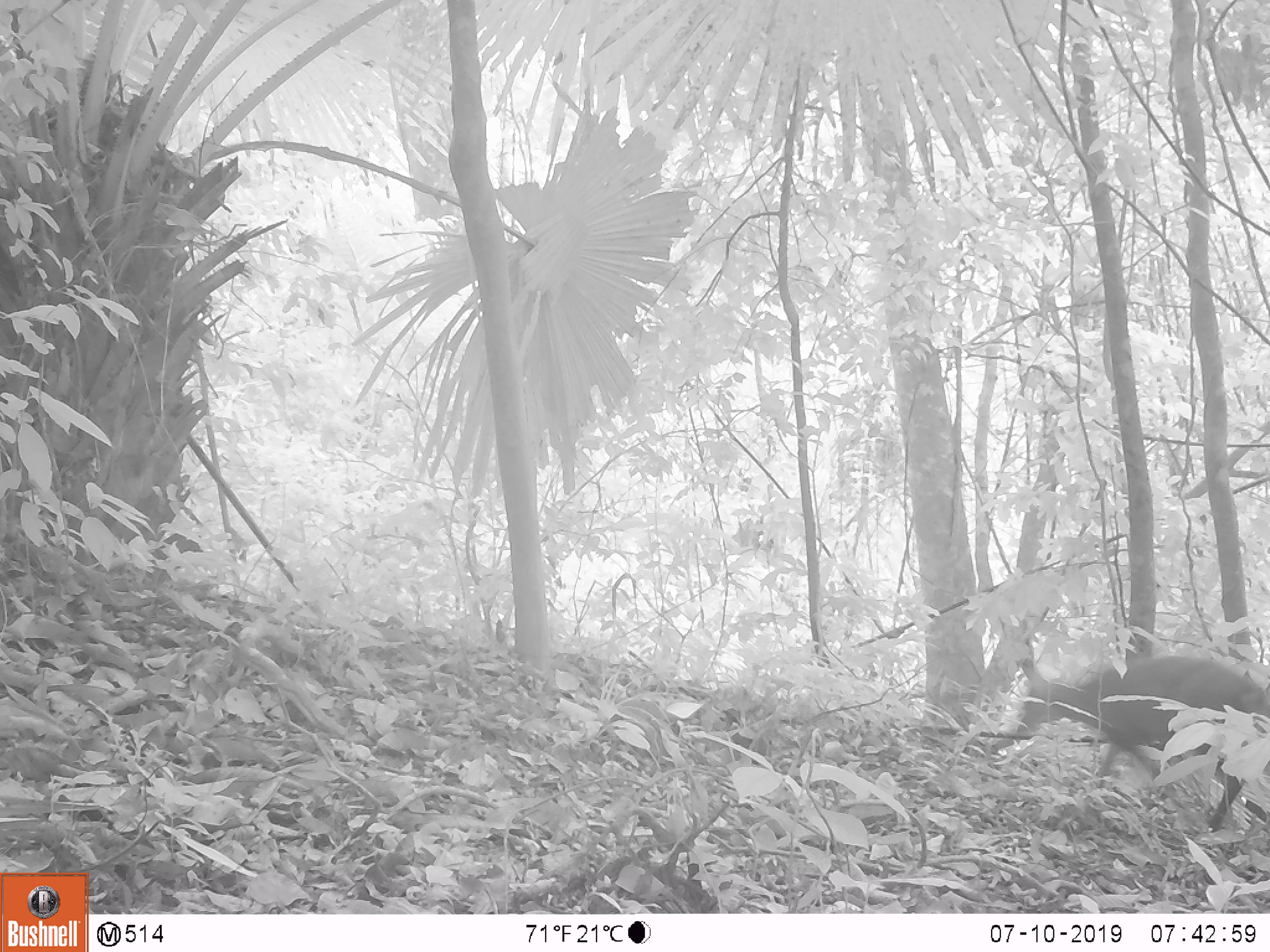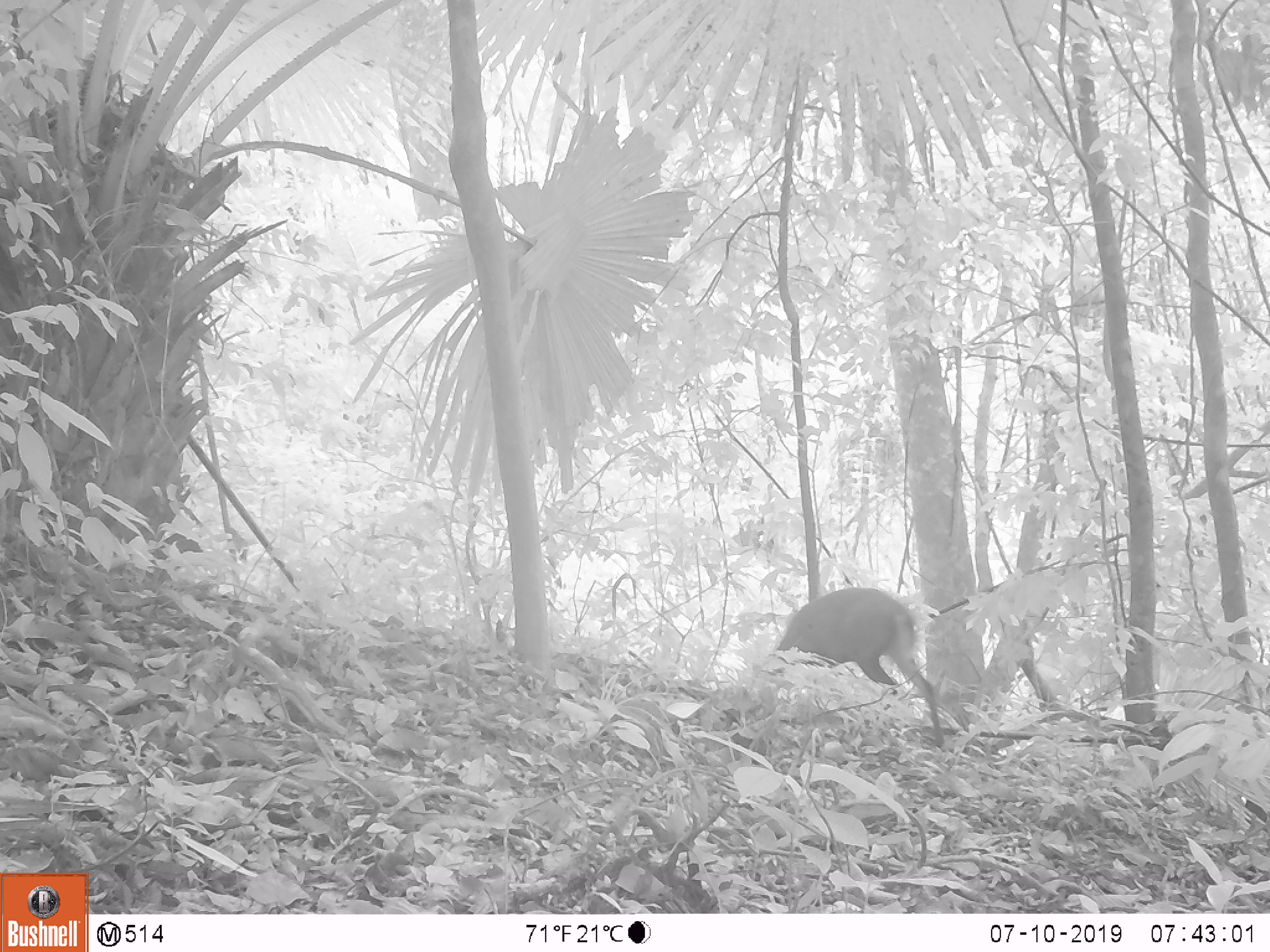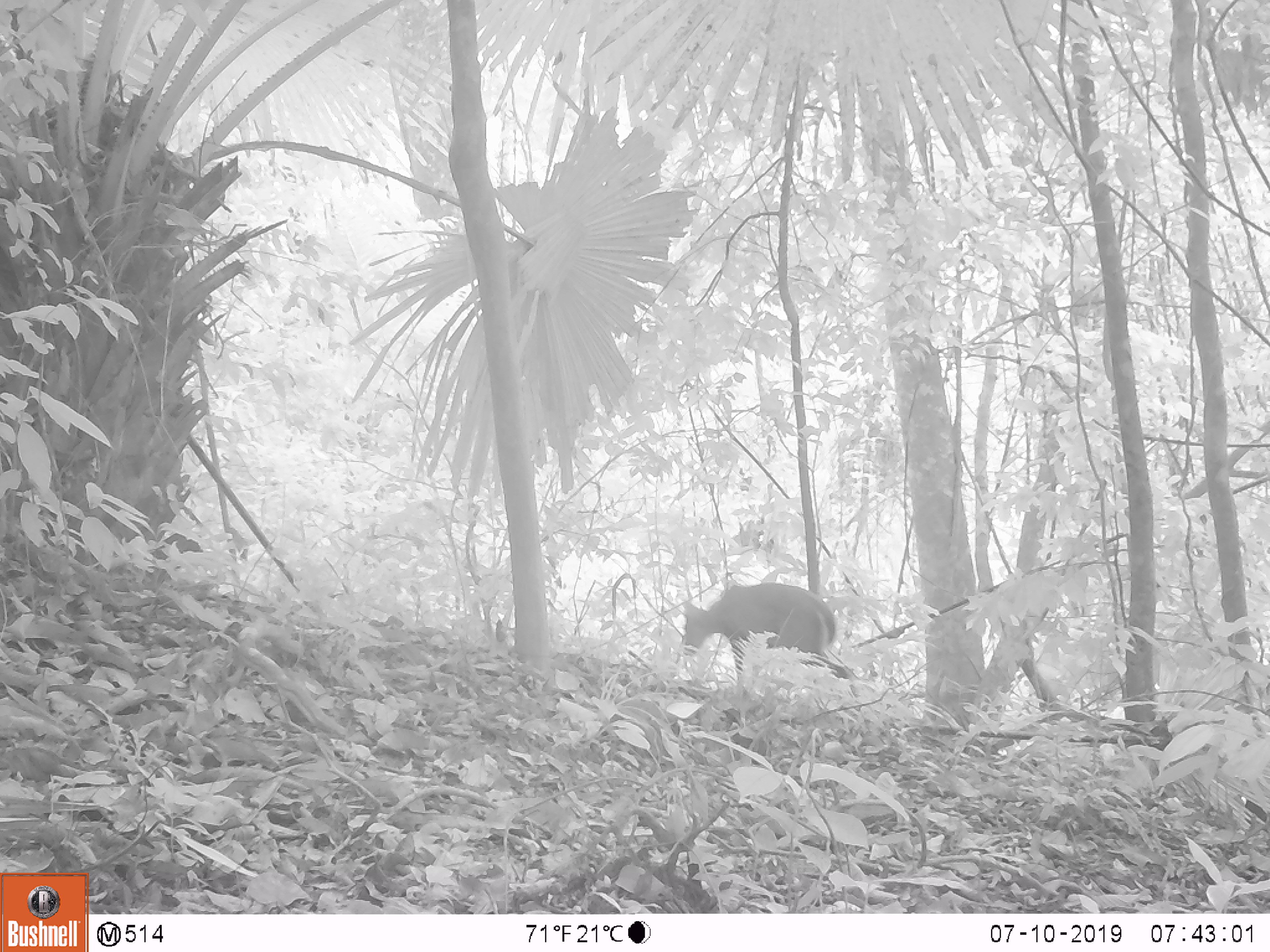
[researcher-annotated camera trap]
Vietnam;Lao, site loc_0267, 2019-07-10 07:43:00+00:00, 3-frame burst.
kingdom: Animalia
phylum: Chordata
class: Mammalia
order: Artiodactyla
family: Cervidae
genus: Muntiacus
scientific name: Muntiacus rooseveltorum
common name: roosevelt's muntjac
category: roosevelts muntjac group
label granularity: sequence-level